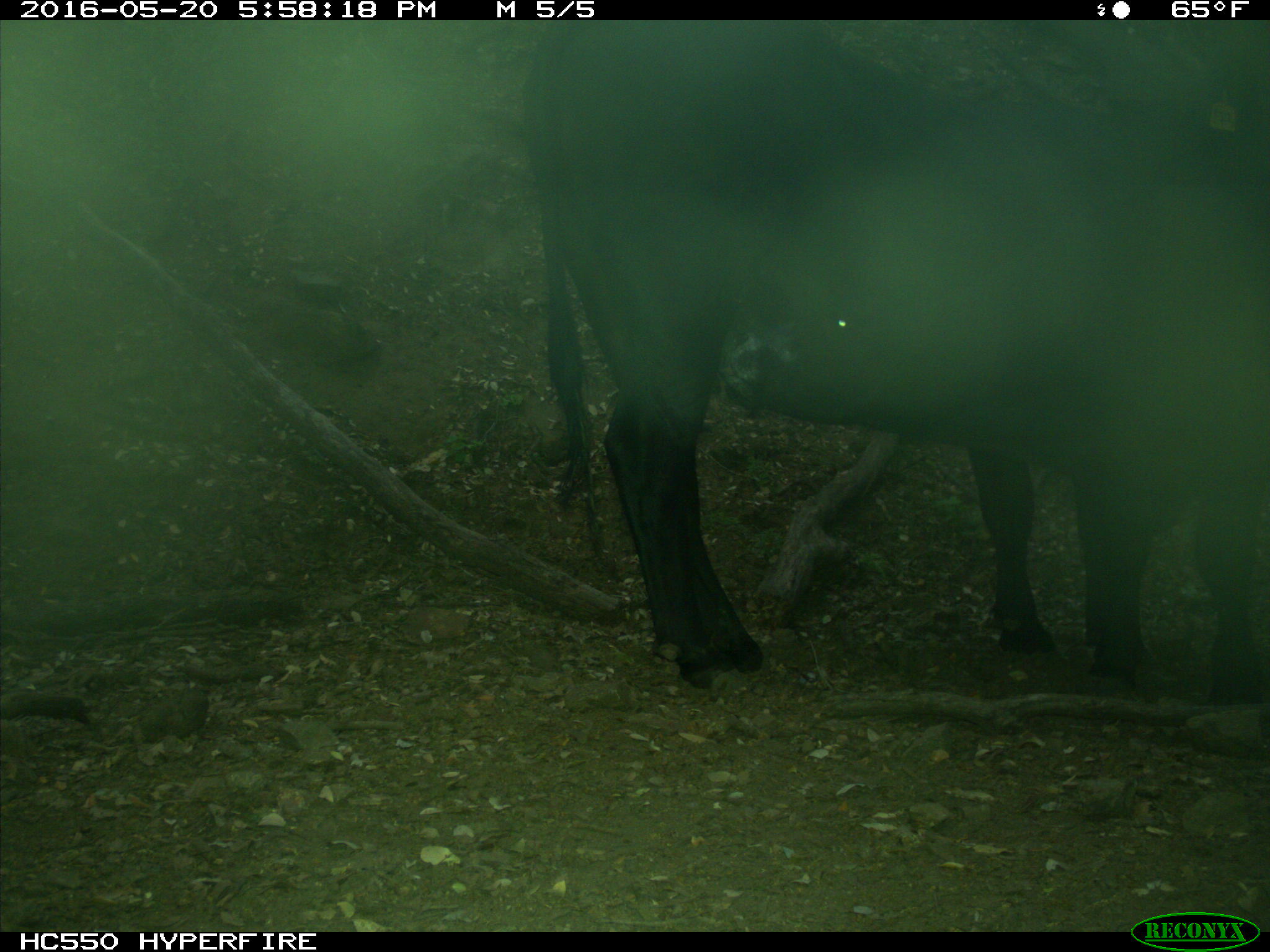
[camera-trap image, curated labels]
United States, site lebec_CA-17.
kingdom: Animalia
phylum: Chordata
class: Mammalia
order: Artiodactyla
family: Bovidae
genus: Bos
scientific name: Bos taurus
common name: domestic cow